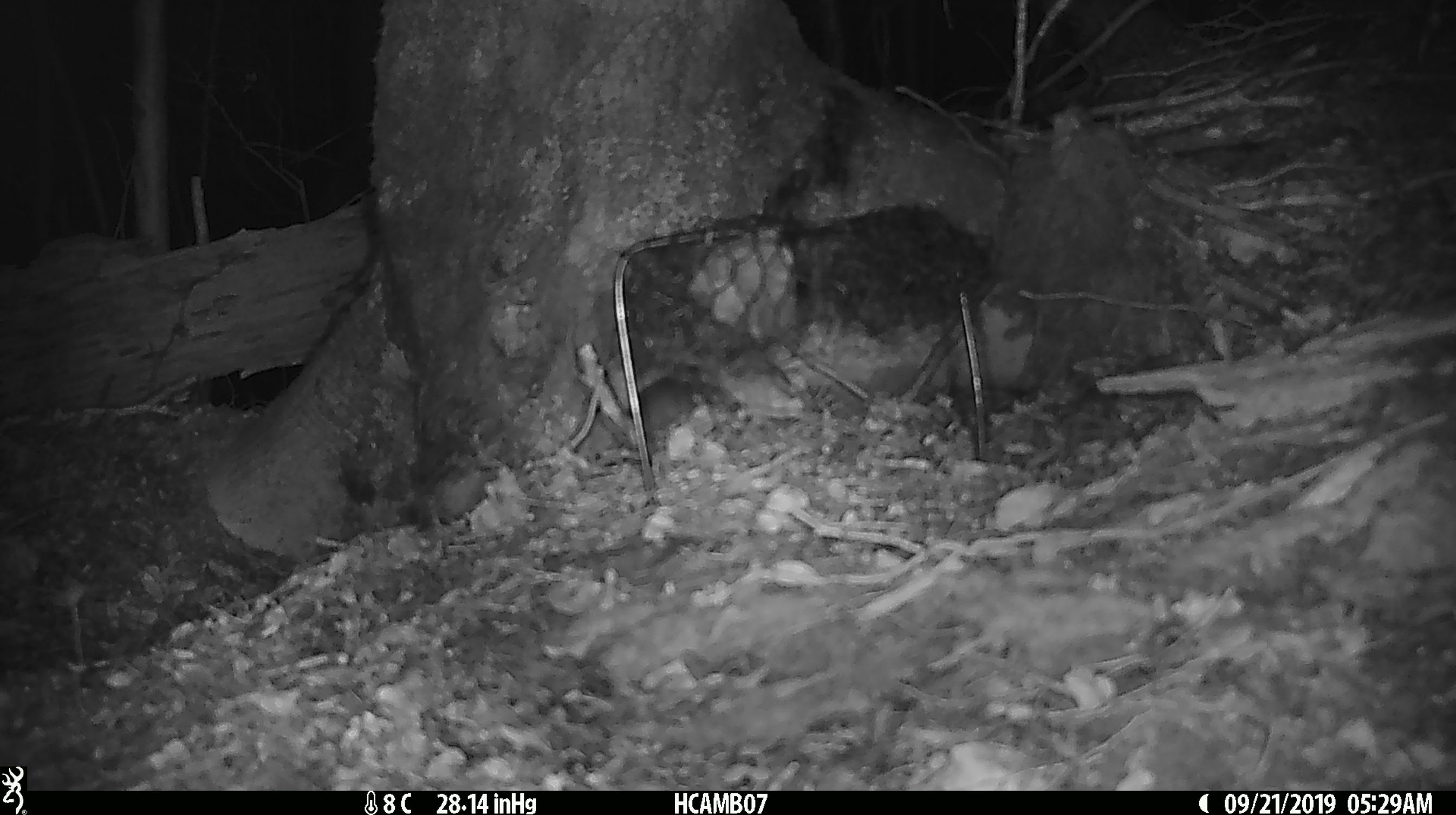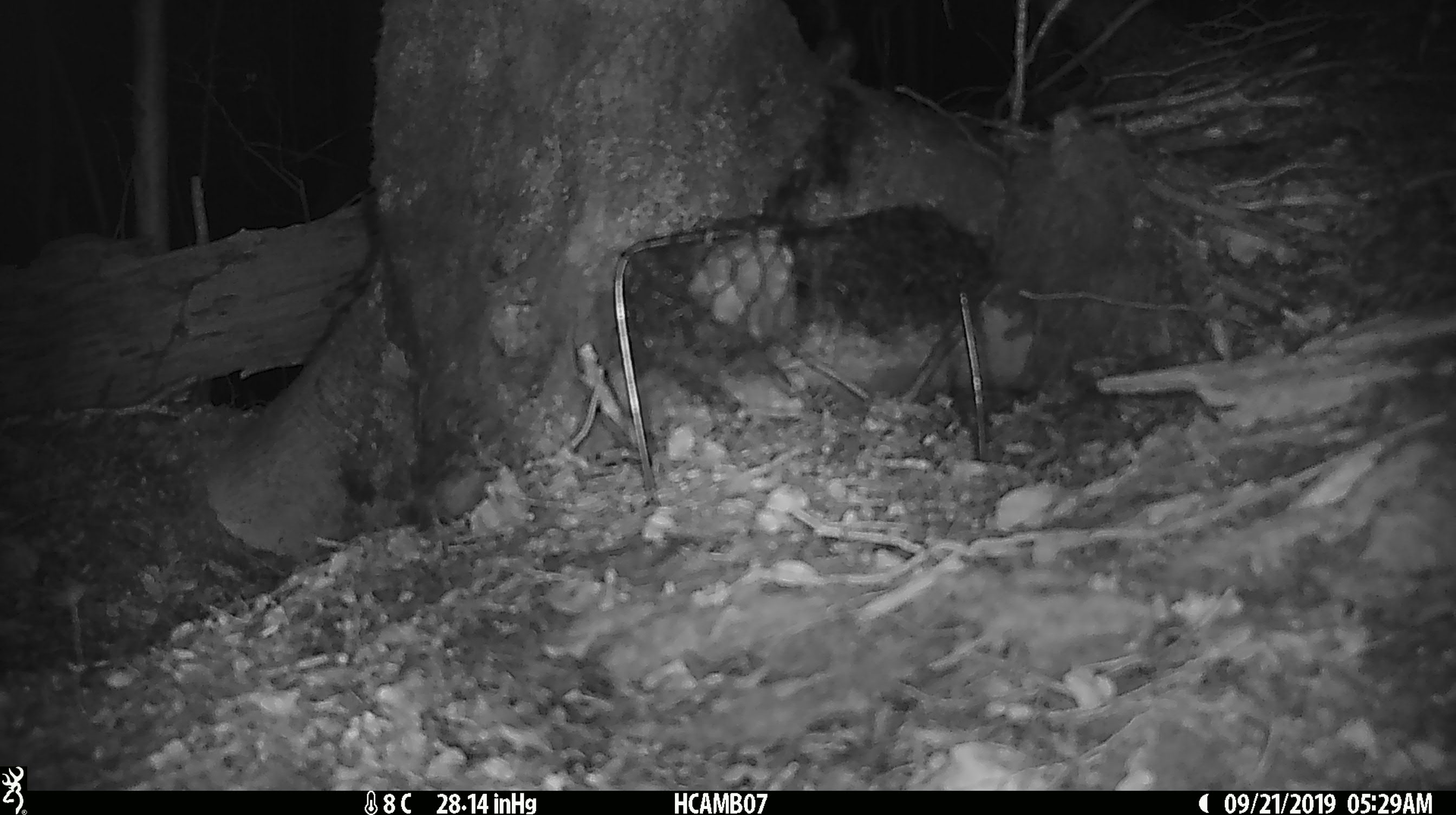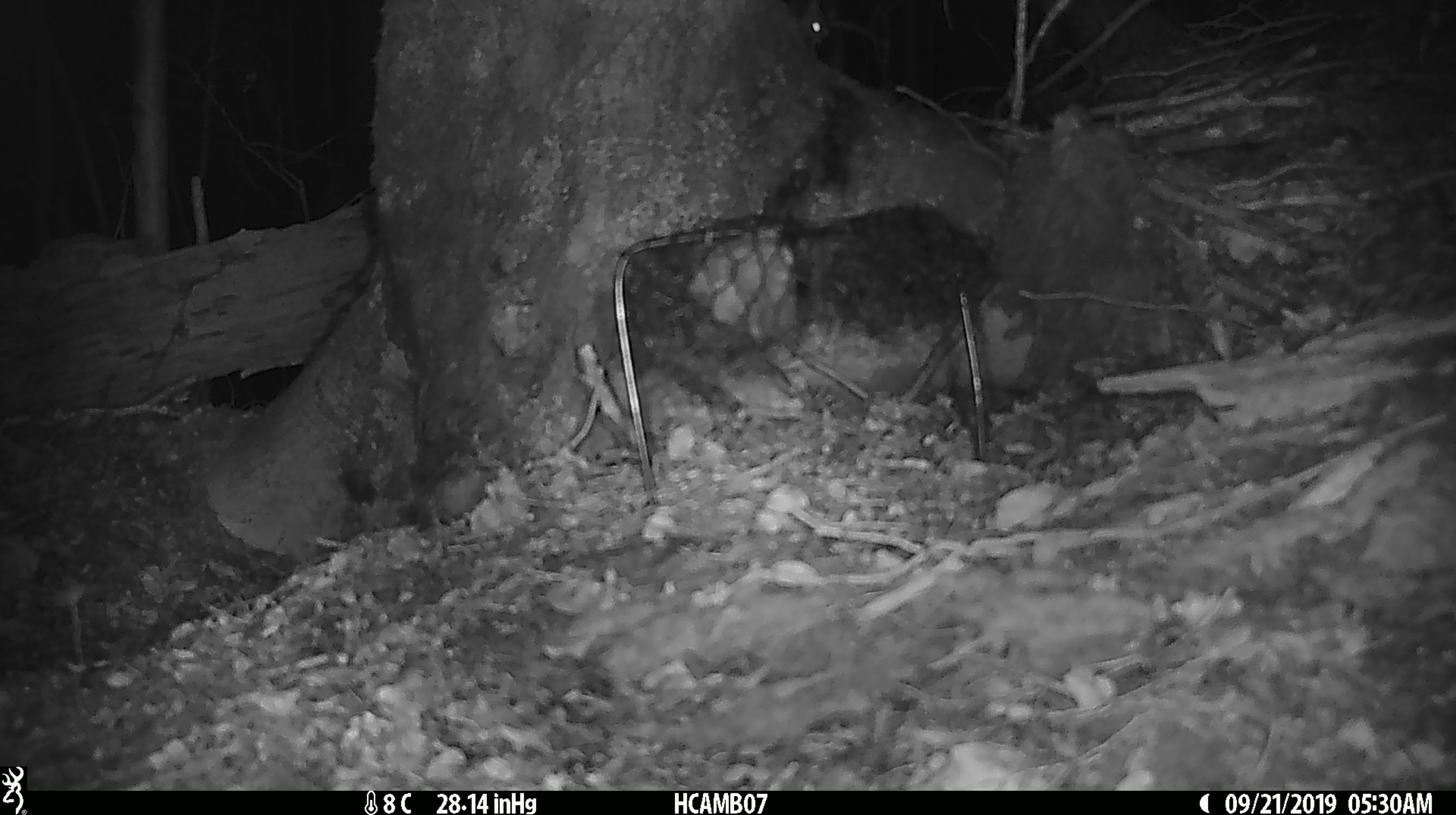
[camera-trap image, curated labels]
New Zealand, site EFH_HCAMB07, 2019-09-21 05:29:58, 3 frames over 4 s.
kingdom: Animalia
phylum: Chordata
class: Mammalia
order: Rodentia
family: Muridae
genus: Mus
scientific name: Mus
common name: mouse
Mouse (Mus).